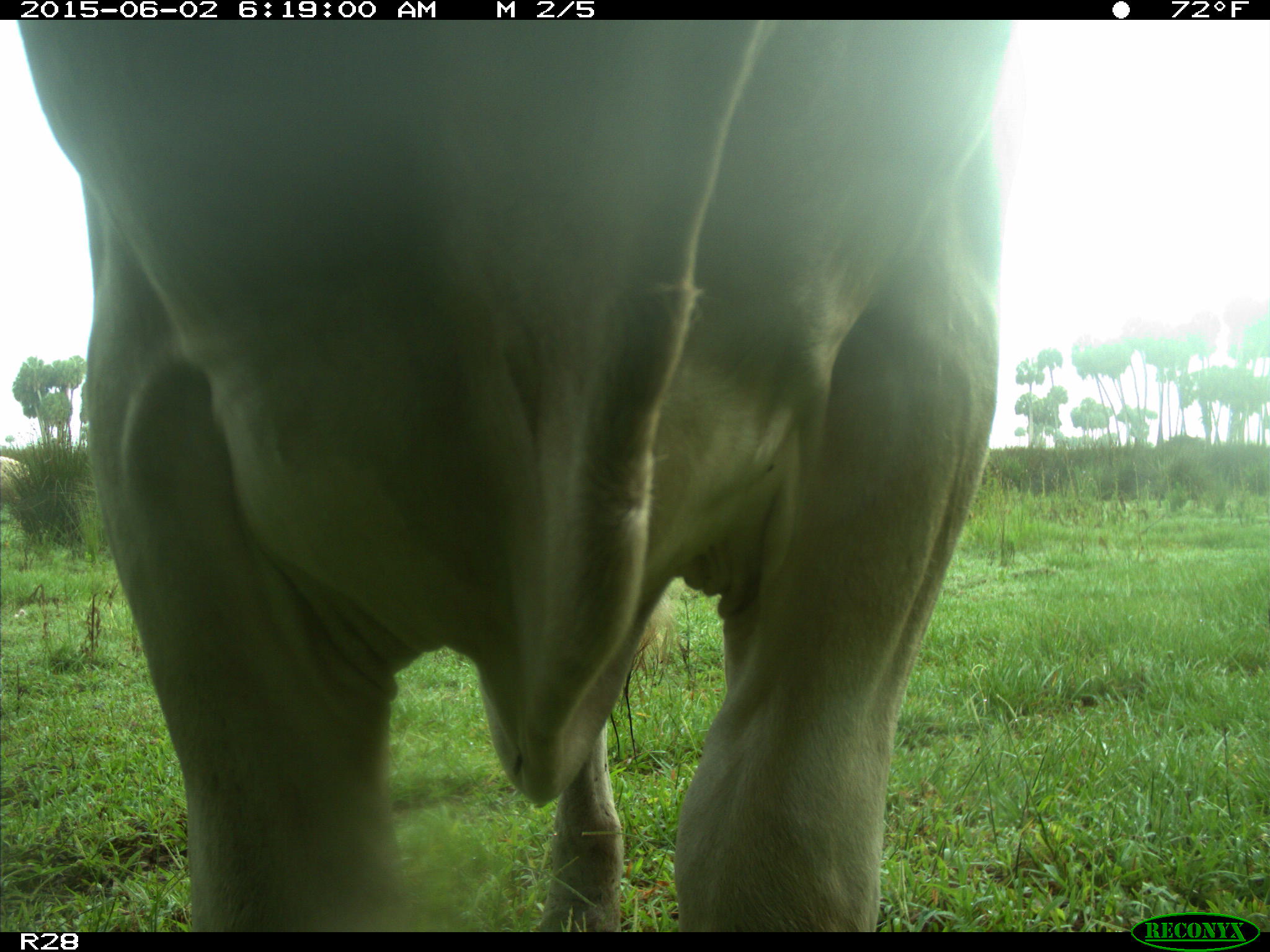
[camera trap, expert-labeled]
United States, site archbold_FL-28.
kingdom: Animalia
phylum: Chordata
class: Mammalia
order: Artiodactyla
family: Bovidae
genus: Bos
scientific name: Bos taurus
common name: domestic cow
Bos taurus (domestic cow).